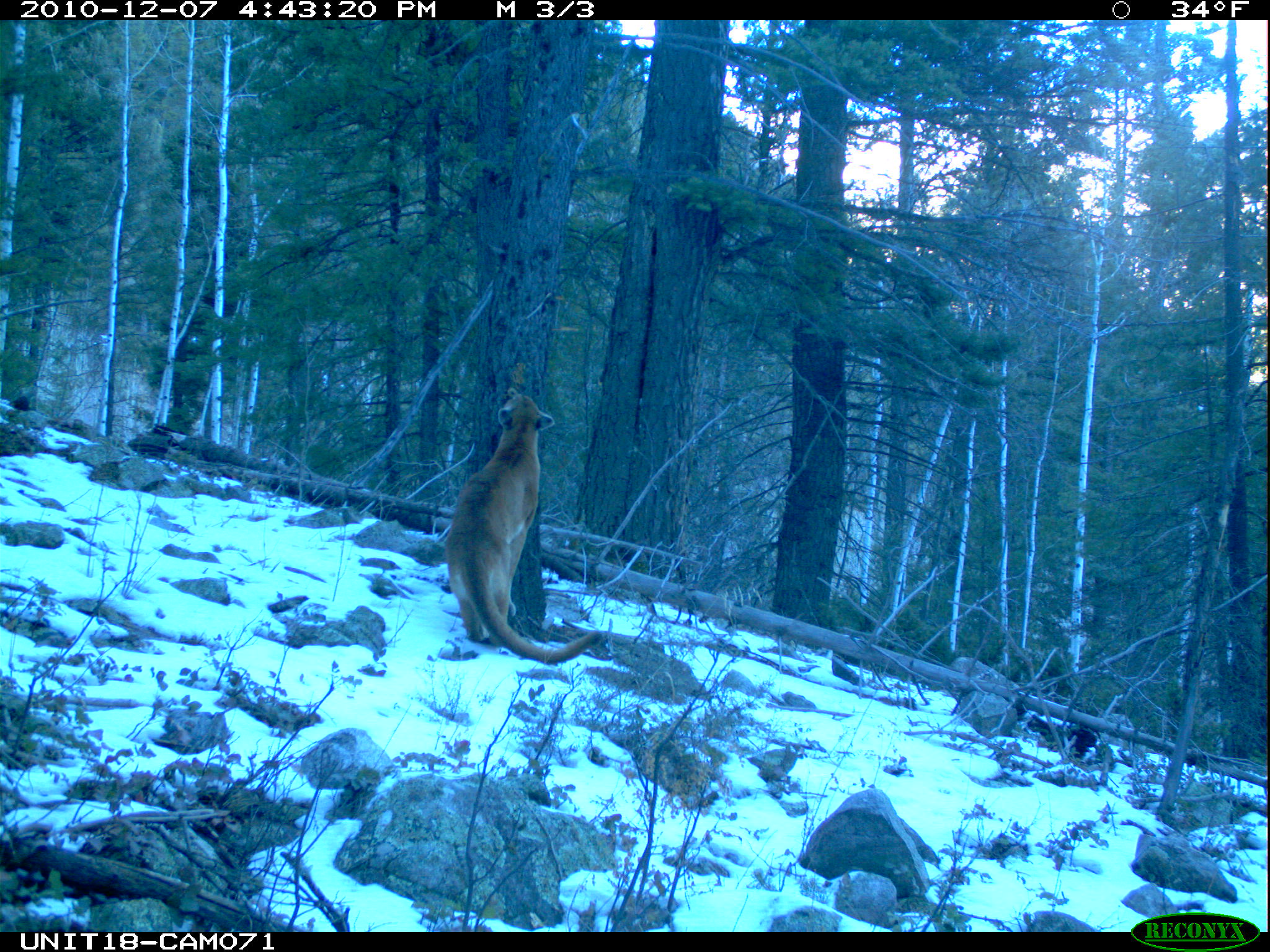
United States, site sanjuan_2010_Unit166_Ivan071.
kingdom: Animalia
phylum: Chordata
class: Mammalia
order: Carnivora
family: Felidae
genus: Puma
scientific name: Puma concolor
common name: mountain lion